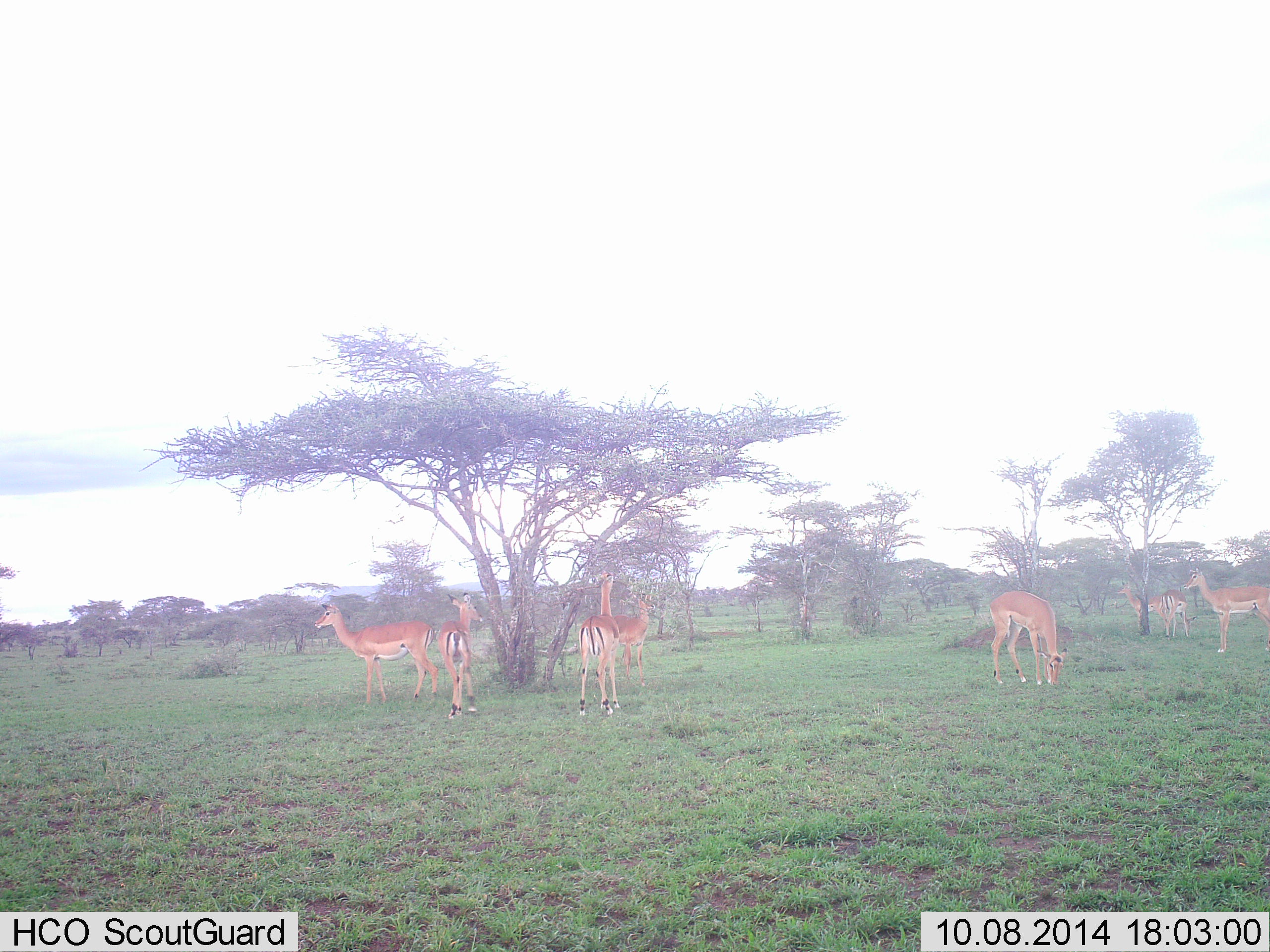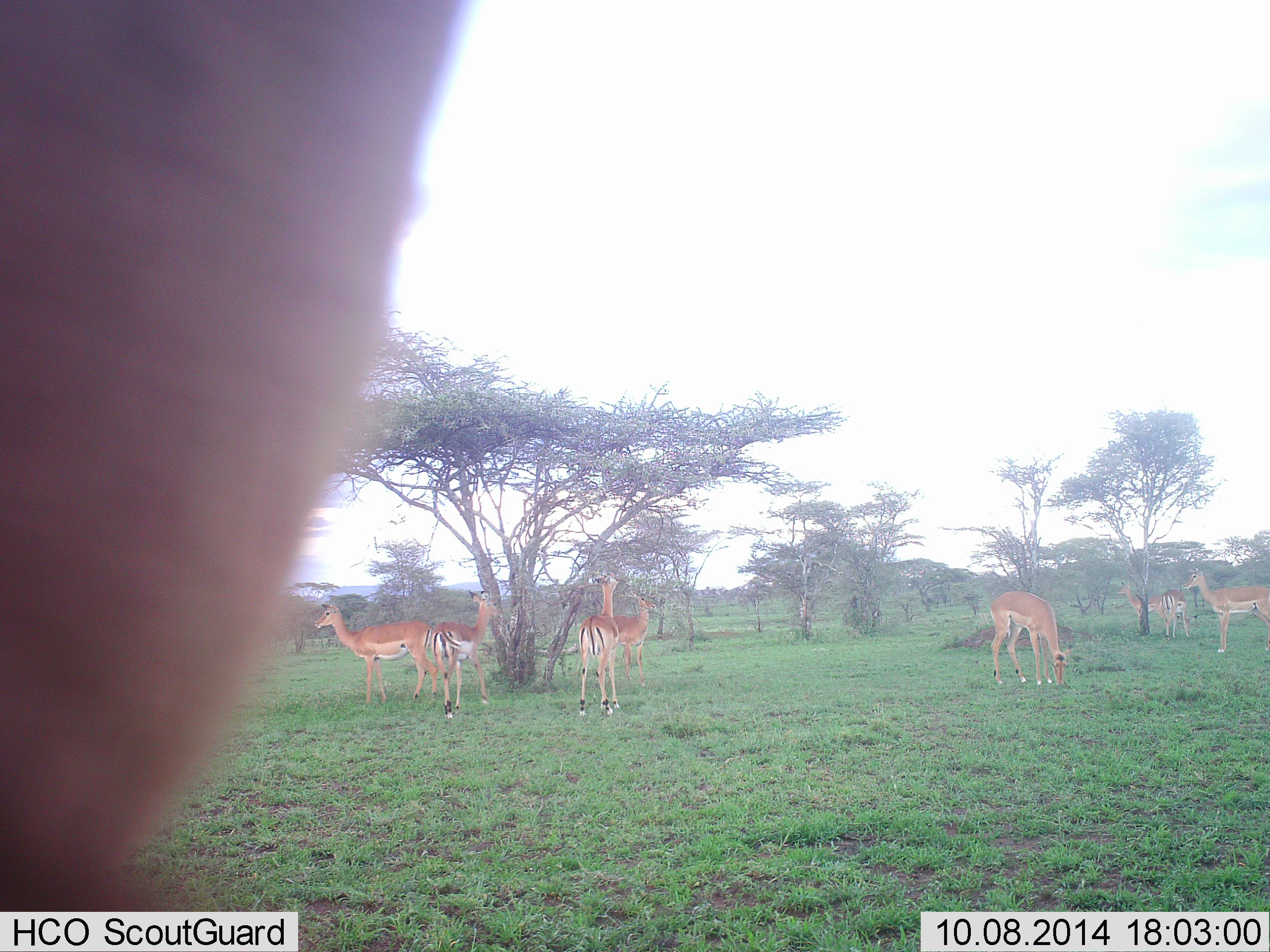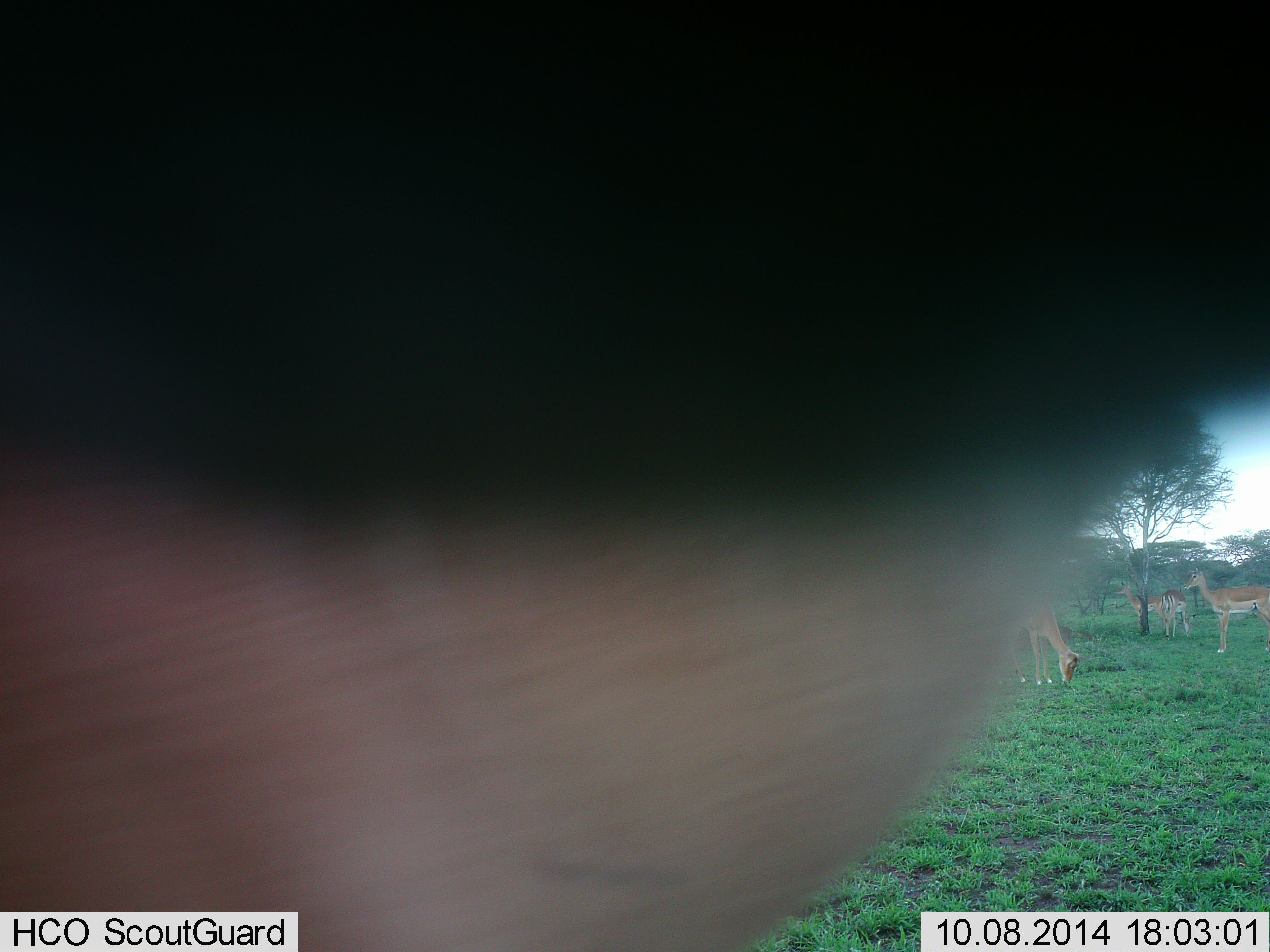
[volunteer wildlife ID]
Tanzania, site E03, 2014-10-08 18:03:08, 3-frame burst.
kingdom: Animalia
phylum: Chordata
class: Mammalia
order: Artiodactyla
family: Bovidae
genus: Aepyceros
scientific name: Aepyceros melampus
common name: impala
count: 8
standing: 80%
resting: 0%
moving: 40%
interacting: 0%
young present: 0%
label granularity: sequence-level